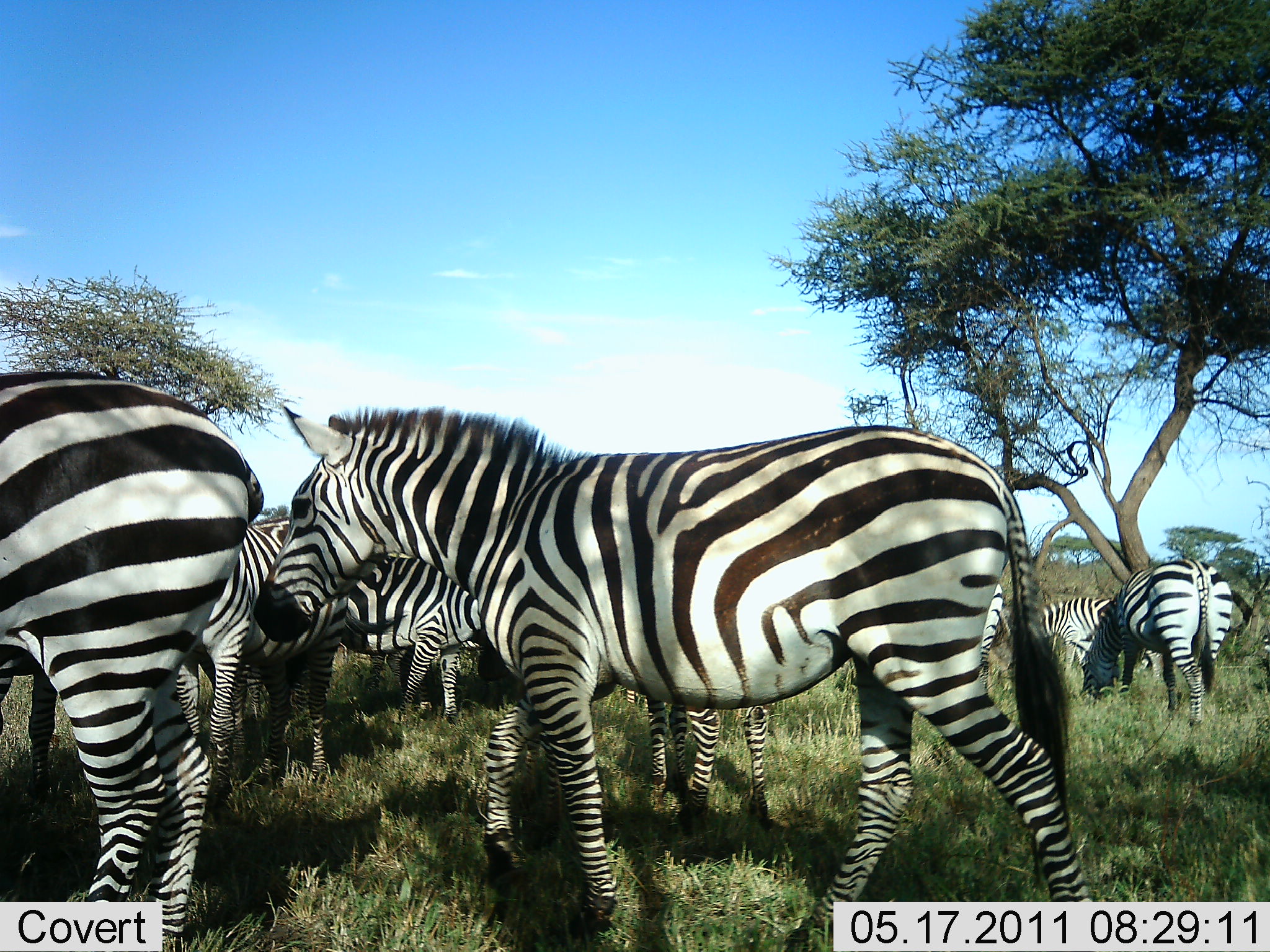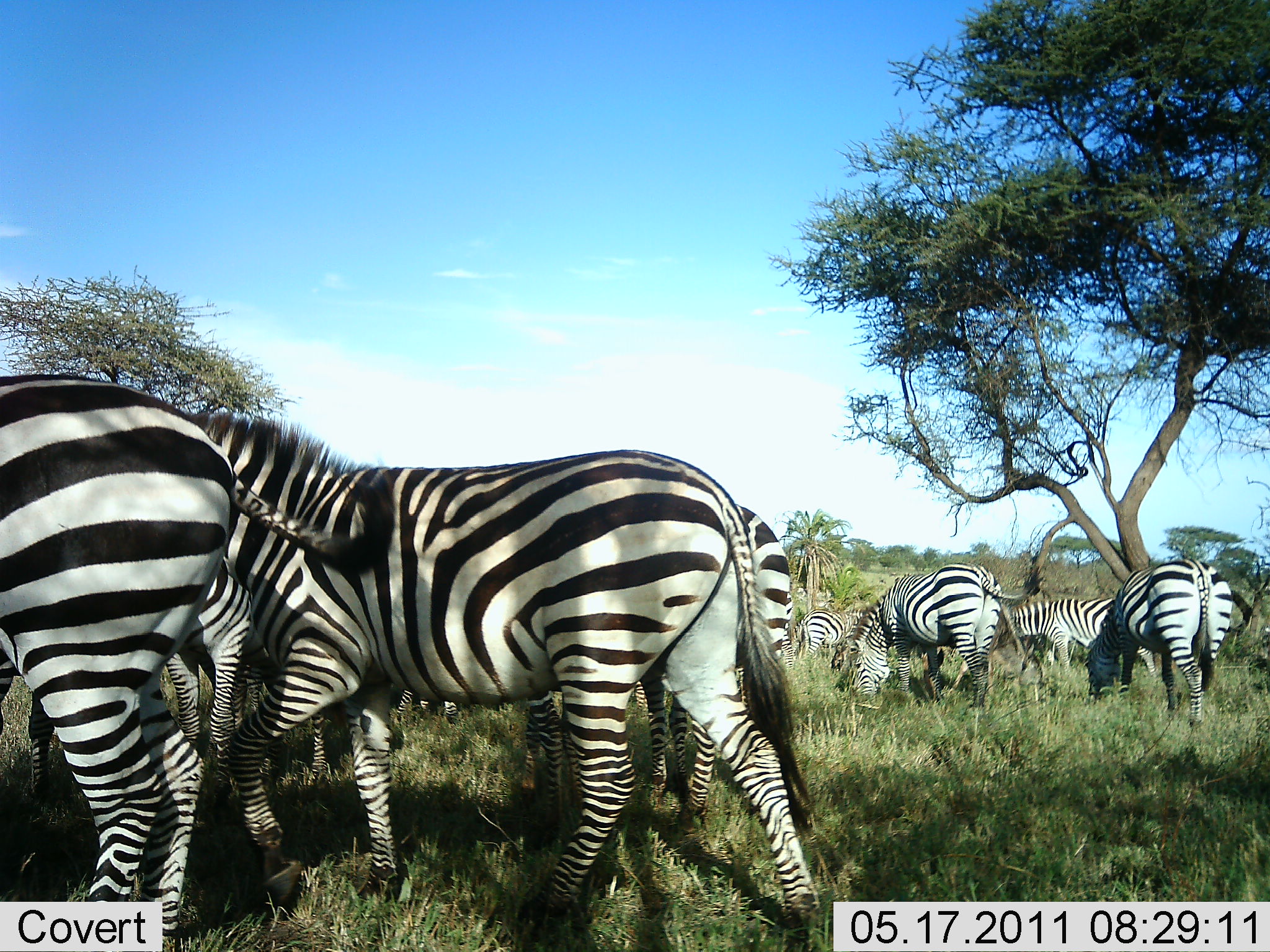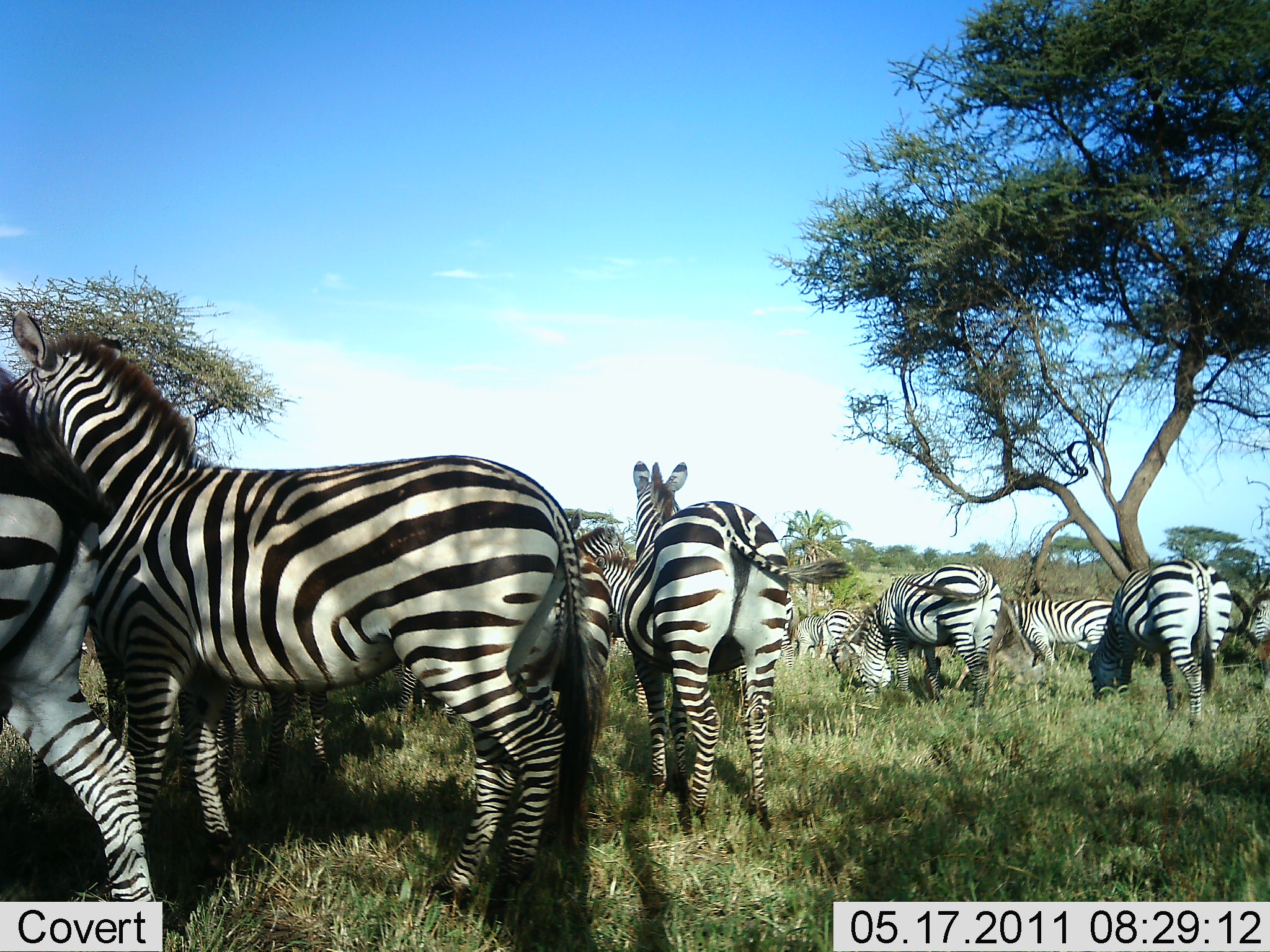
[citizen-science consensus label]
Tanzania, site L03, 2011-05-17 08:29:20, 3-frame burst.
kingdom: Animalia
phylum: Chordata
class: Mammalia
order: Perissodactyla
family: Equidae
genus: Equus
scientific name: Equus quagga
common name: plains zebra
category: zebra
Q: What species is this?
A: Zebra (plains zebra) (Equus quagga).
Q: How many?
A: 11-50.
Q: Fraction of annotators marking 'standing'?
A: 45%.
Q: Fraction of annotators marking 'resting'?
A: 0%.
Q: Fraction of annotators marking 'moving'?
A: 45%.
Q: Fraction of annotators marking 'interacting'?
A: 27%.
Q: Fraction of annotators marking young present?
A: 0%.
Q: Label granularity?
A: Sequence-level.